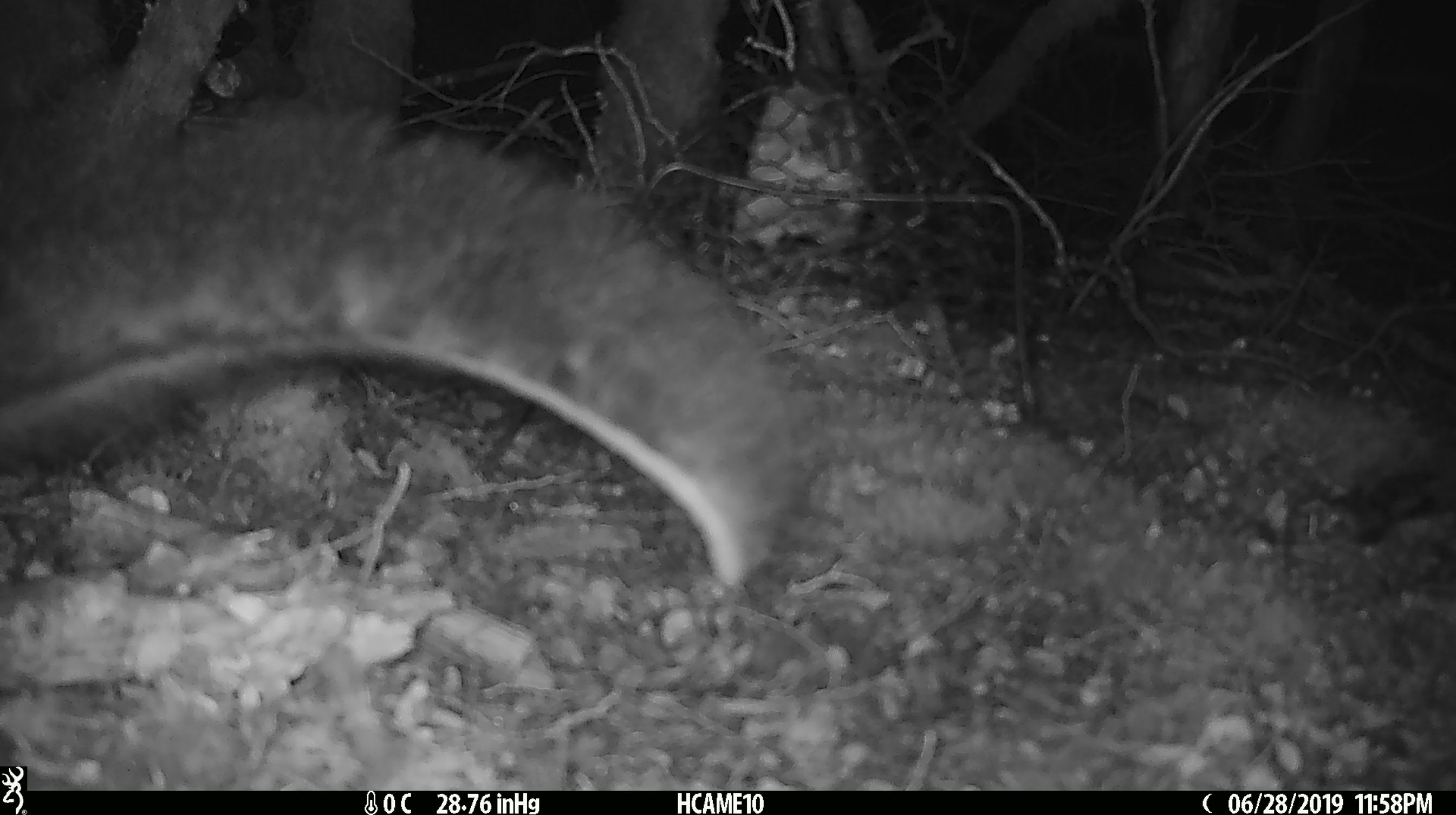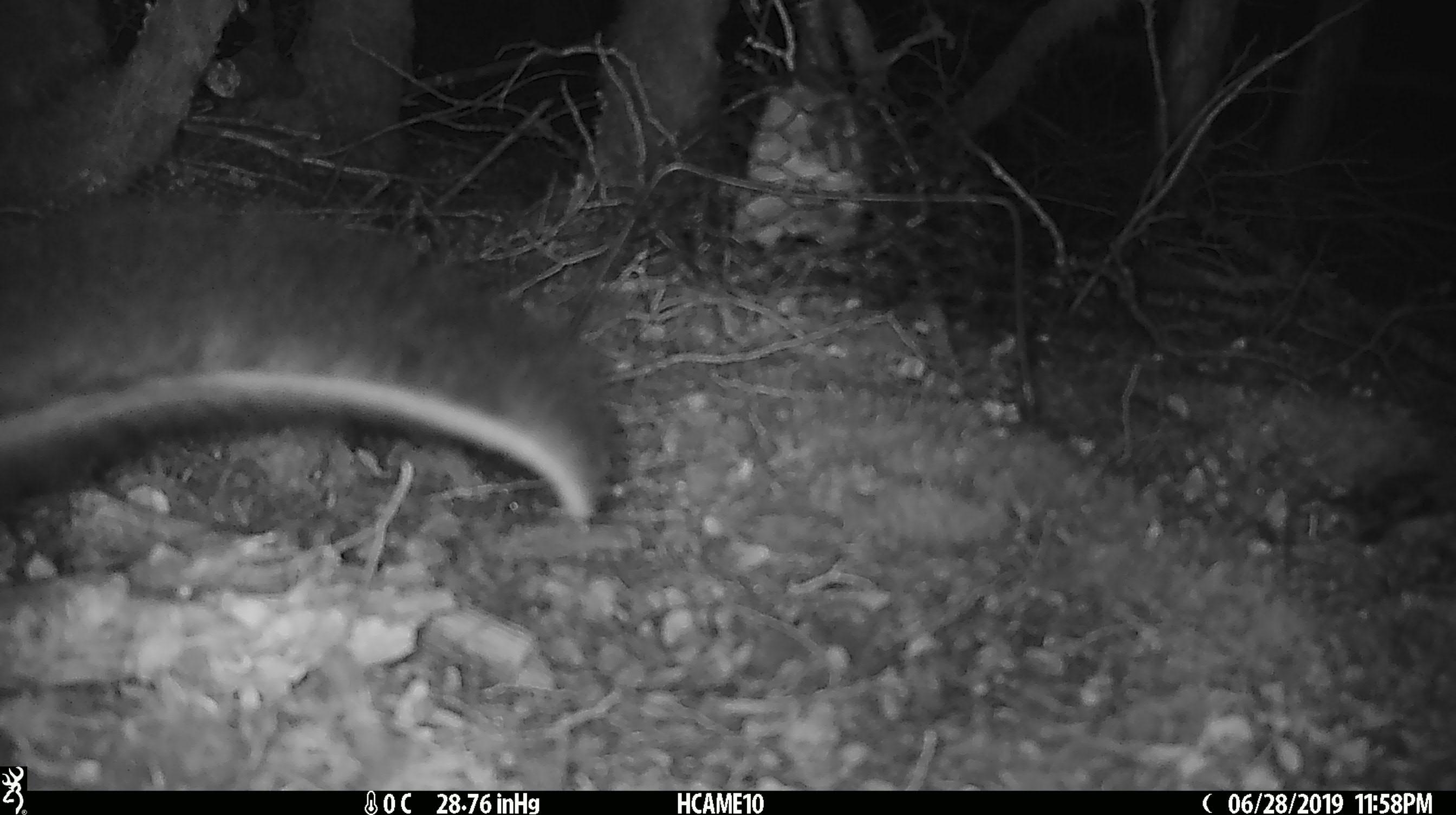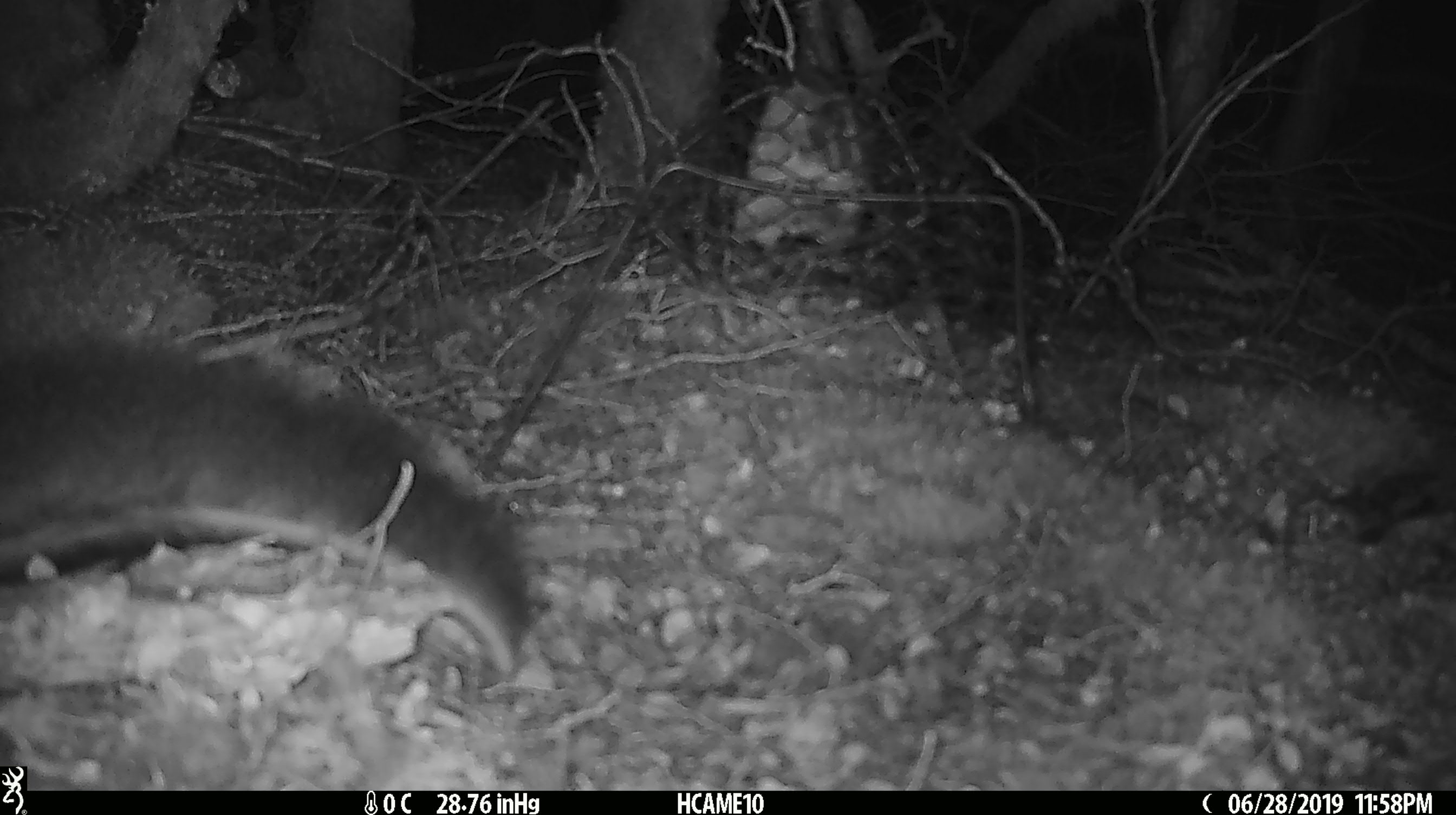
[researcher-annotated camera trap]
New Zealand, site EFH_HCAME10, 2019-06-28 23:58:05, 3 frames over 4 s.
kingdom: Animalia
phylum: Chordata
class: Mammalia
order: Diprotodontia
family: Phalangeridae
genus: Trichosurus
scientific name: Trichosurus vulpecula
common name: common brushtail possum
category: possum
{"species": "possum (common brushtail possum) (Trichosurus vulpecula)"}